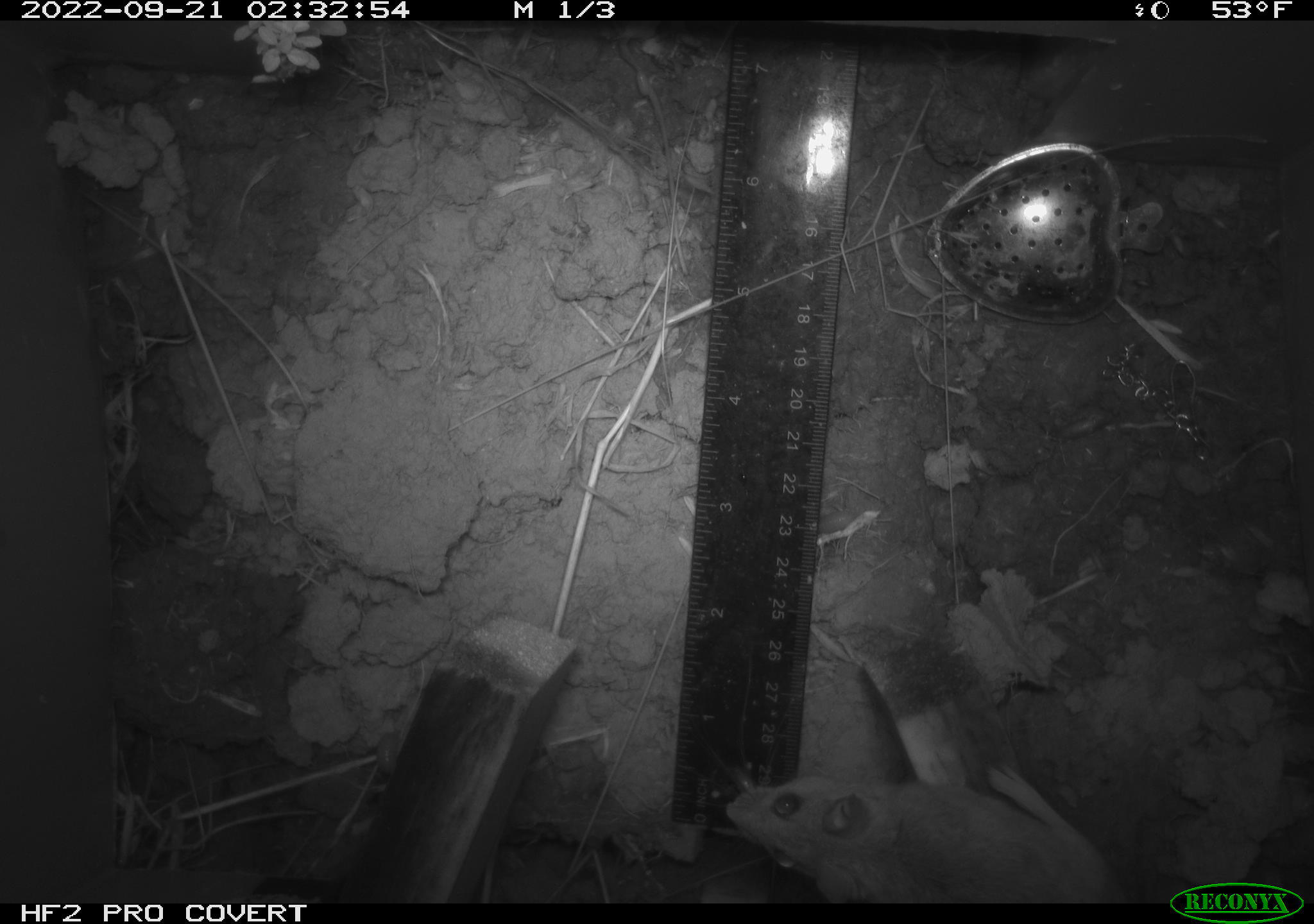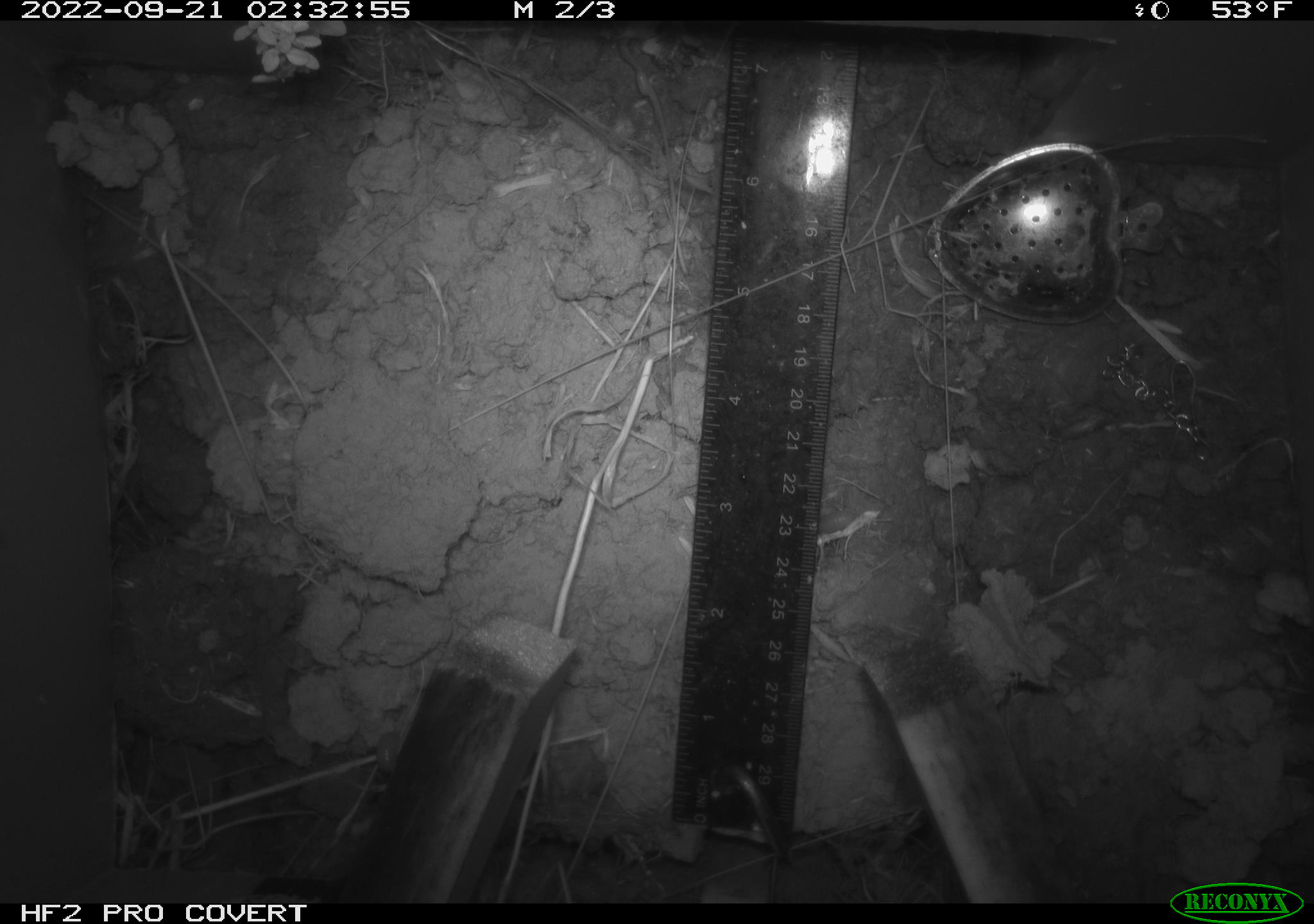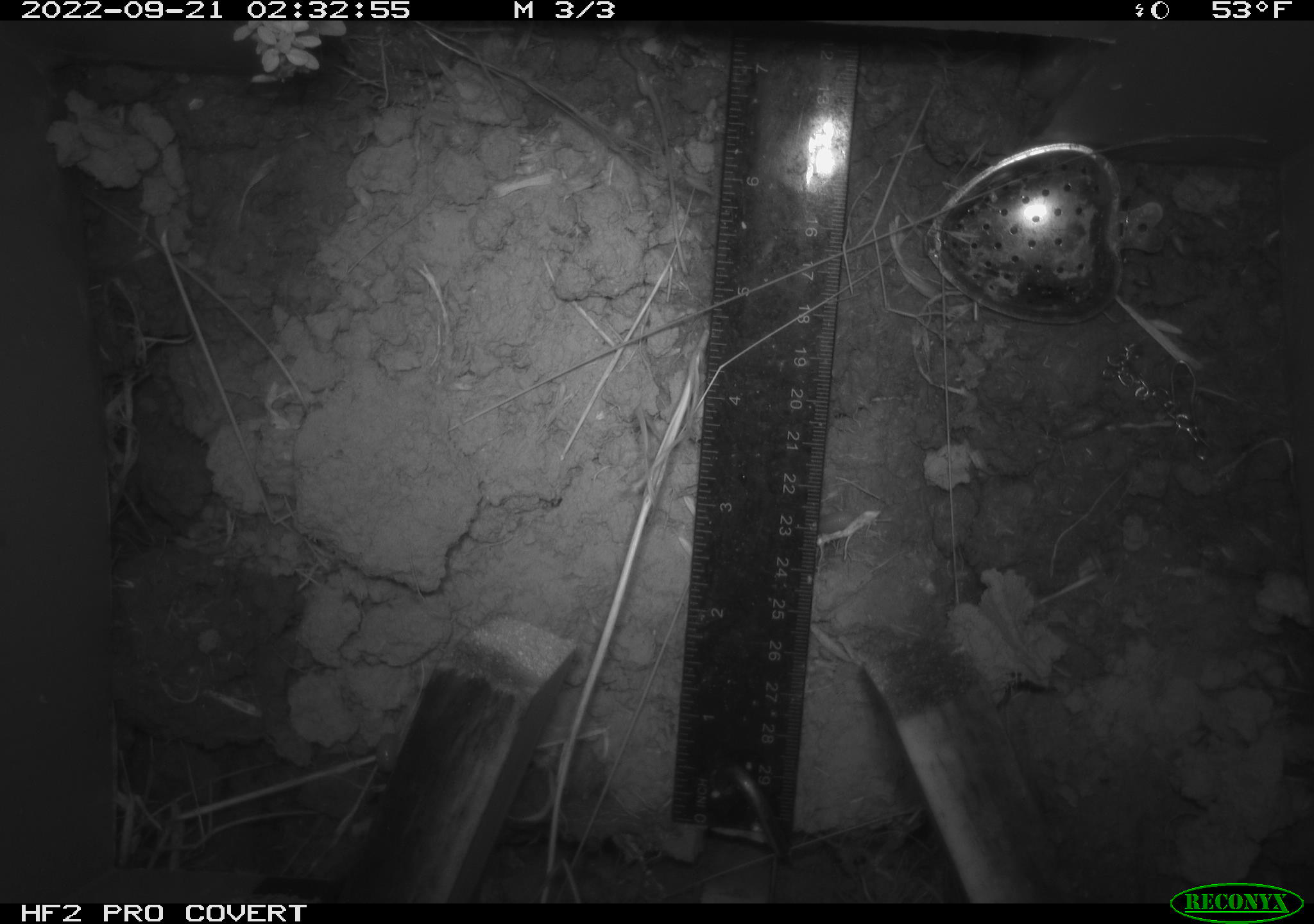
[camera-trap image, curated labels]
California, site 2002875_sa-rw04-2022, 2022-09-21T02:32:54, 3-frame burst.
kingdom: Animalia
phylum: Chordata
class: Mammalia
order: Rodentia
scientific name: Rodentia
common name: mouse species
Mouse species (Rodentia).